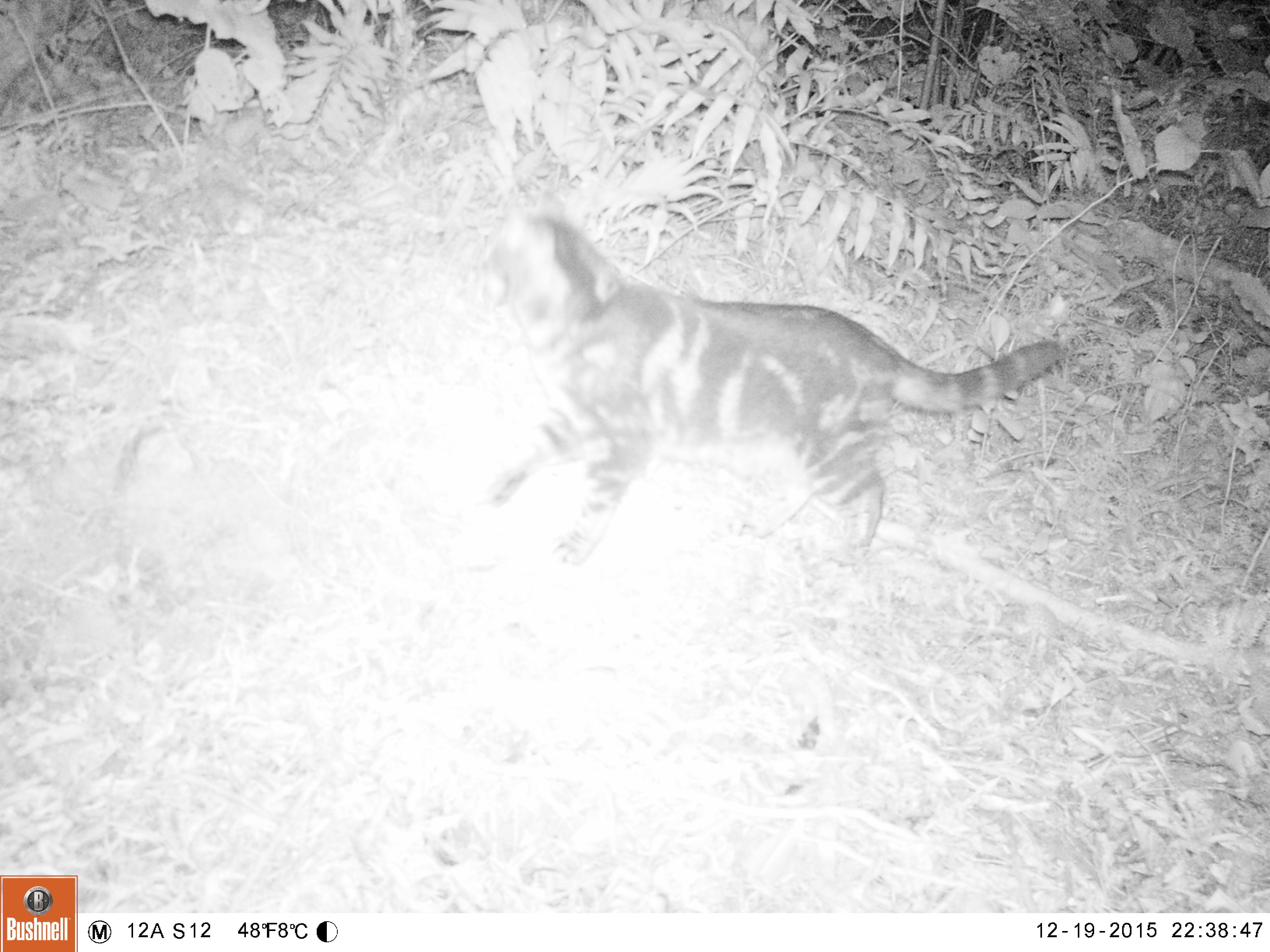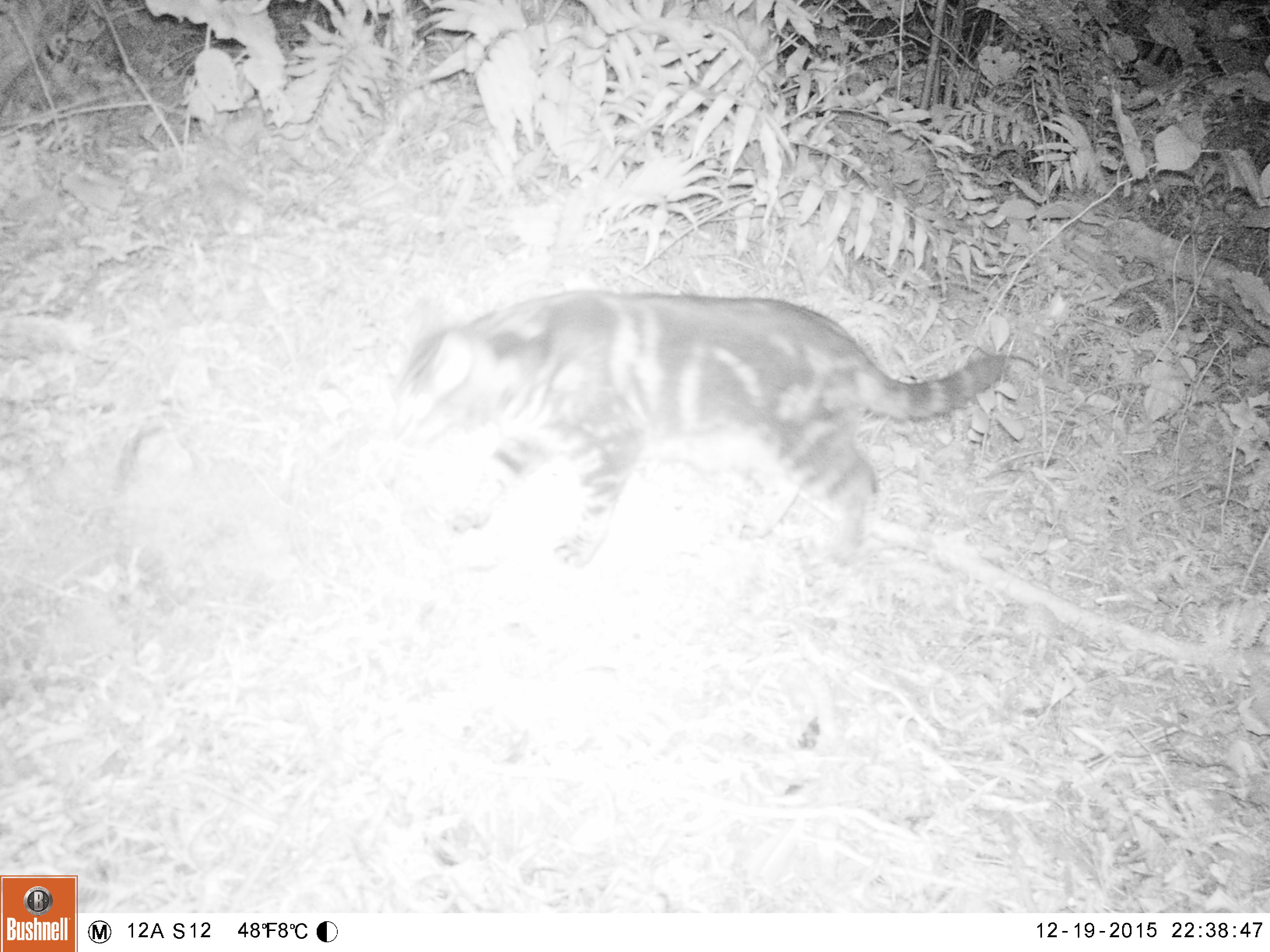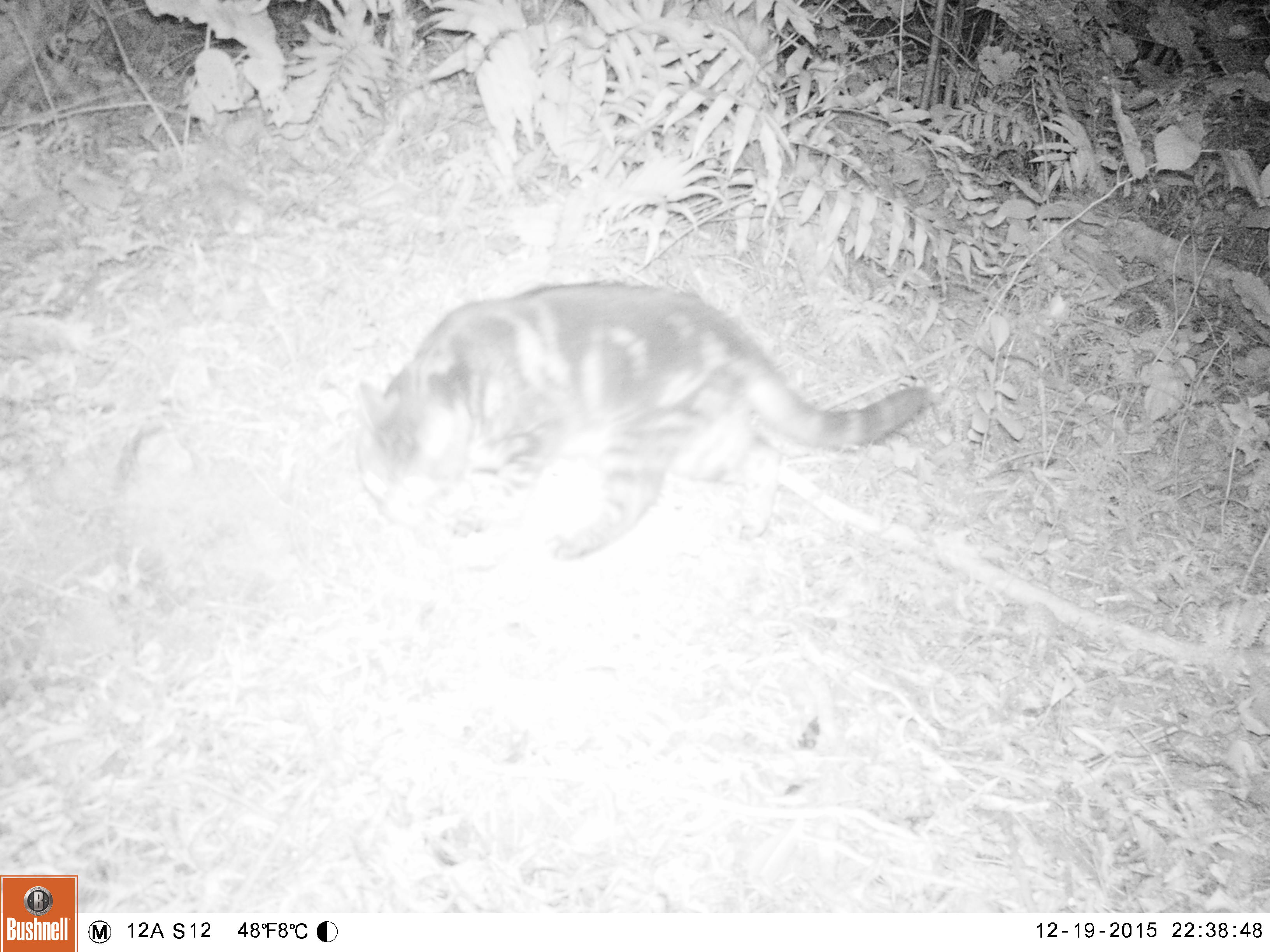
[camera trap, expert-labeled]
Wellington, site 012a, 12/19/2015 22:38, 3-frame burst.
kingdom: Animalia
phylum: Chordata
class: Mammalia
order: Carnivora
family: Felidae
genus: Felis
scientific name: Felis catus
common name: cat